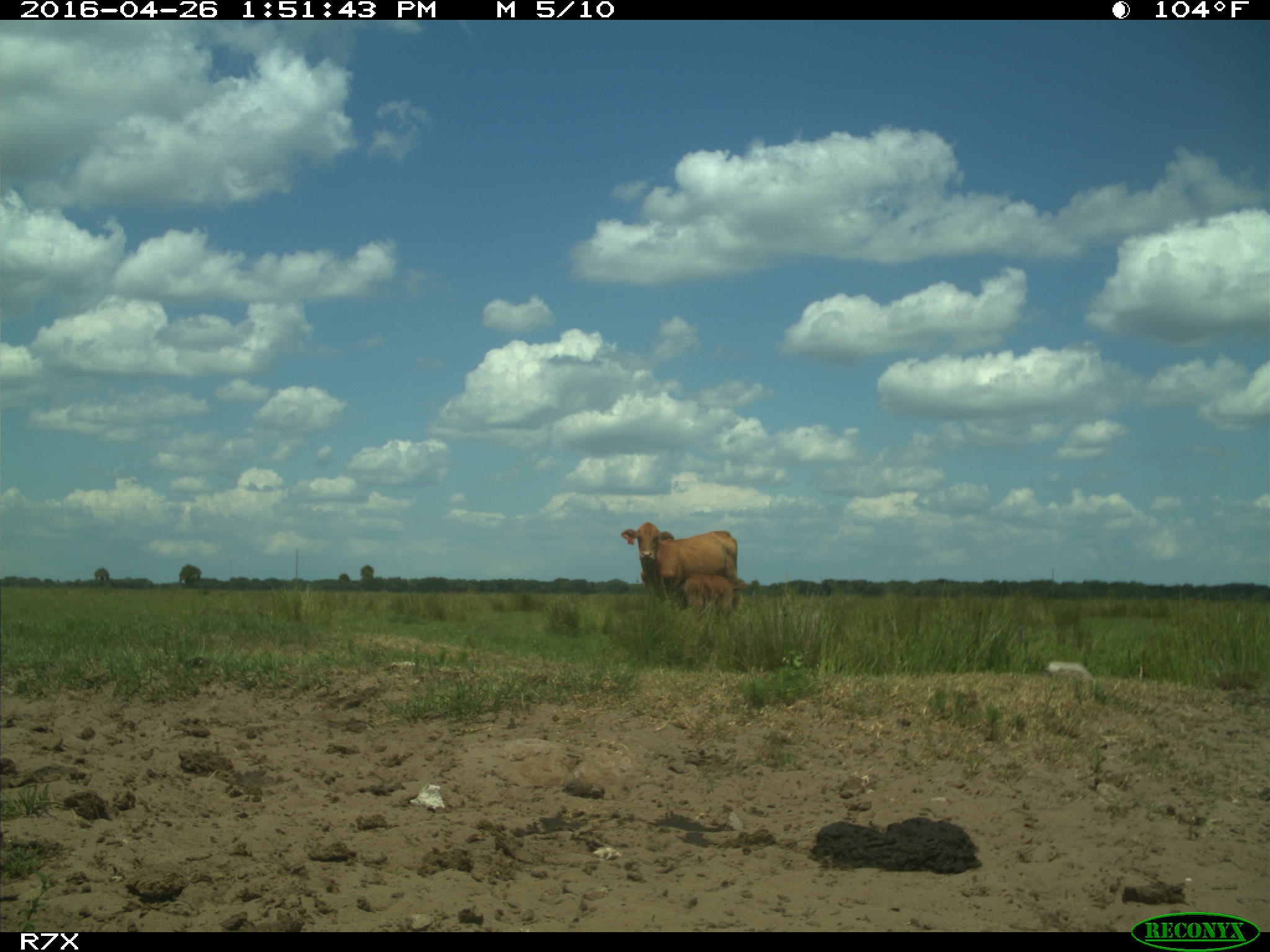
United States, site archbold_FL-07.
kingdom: Animalia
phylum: Chordata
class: Mammalia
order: Artiodactyla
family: Bovidae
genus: Bos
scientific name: Bos taurus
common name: domestic cow